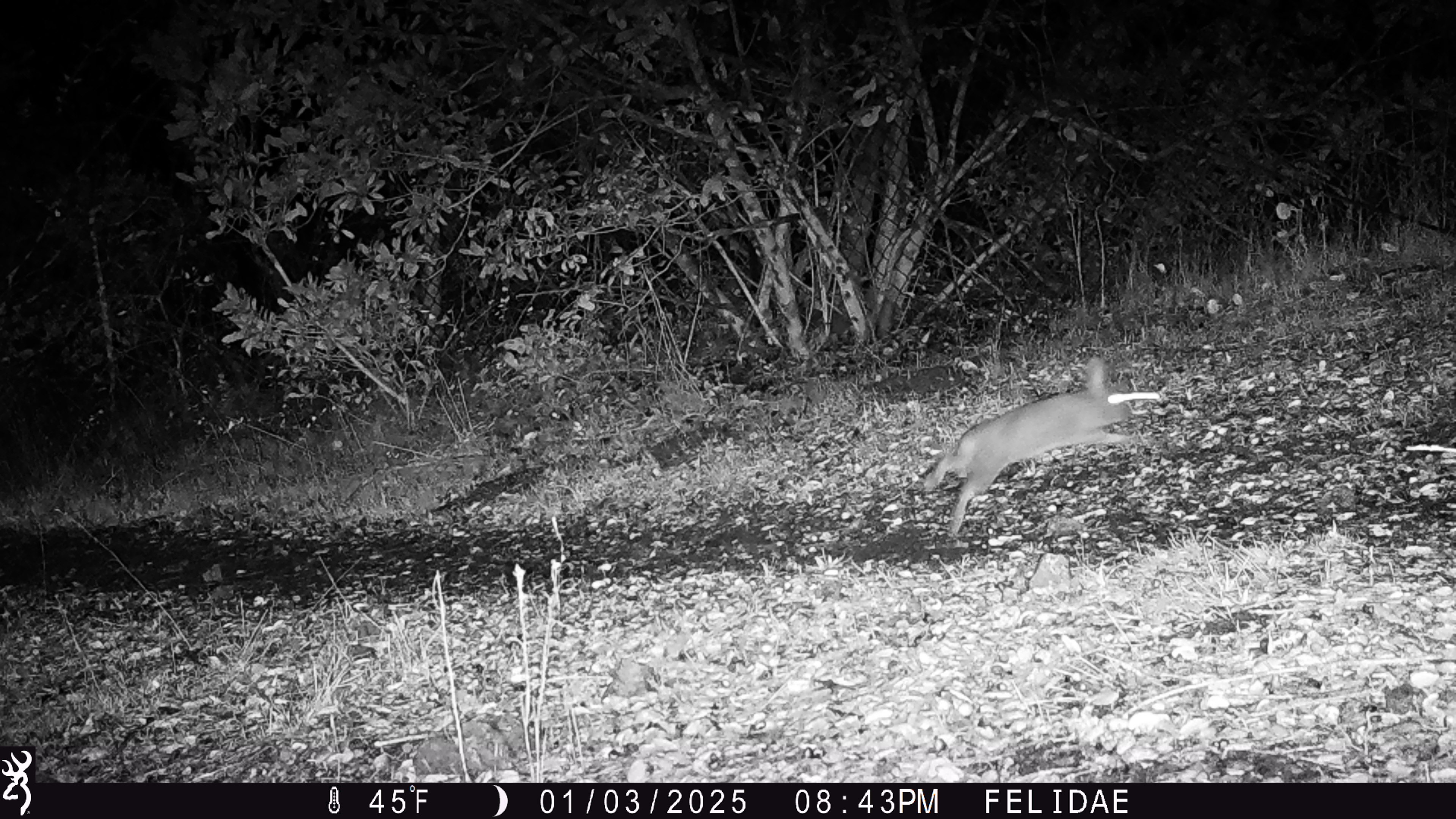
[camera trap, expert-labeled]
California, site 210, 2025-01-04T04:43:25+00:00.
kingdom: Animalia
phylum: Chordata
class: Mammalia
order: Lagomorpha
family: Leporidae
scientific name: Leporidae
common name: rabbit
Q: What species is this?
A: Rabbit (Leporidae).